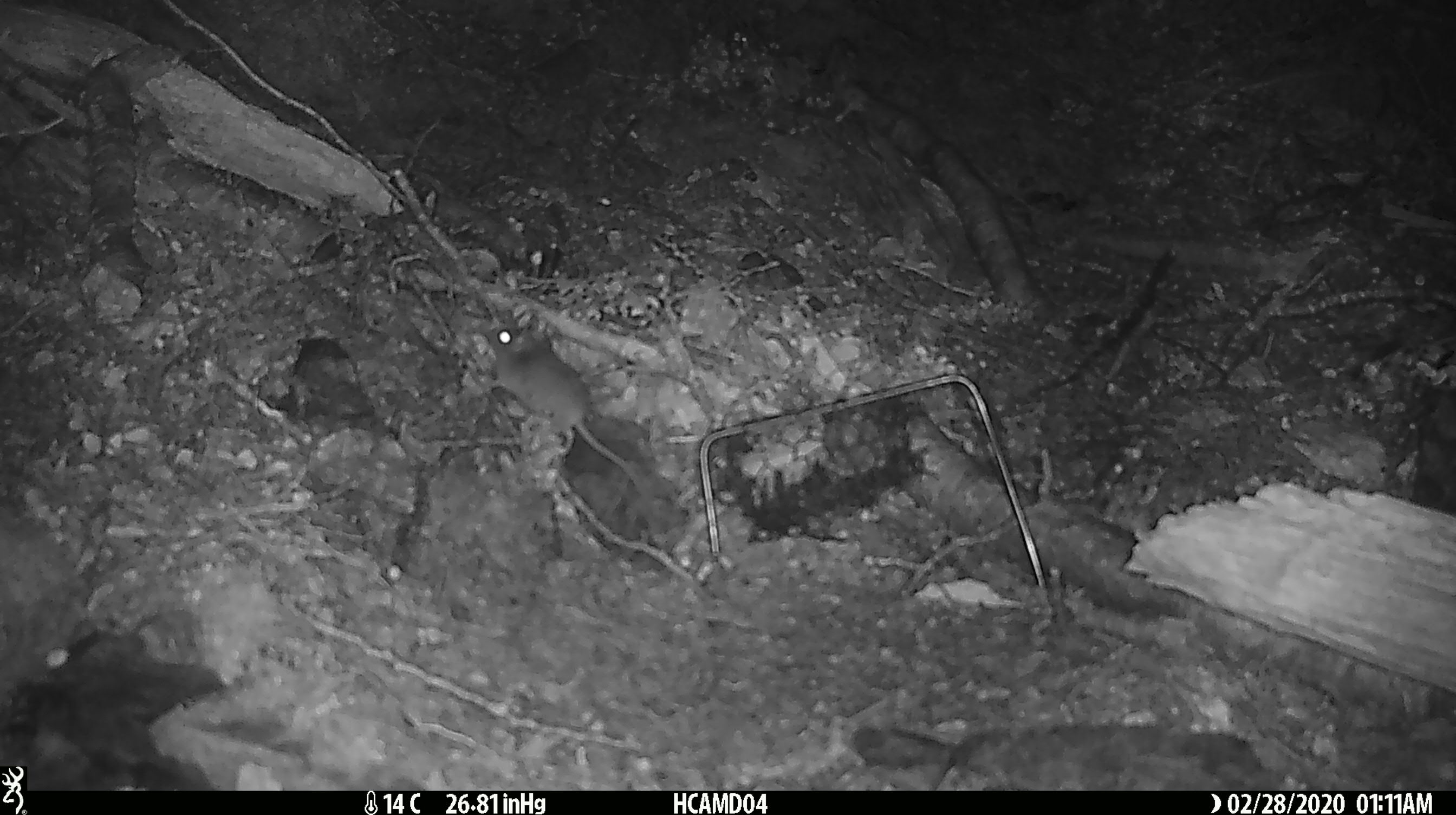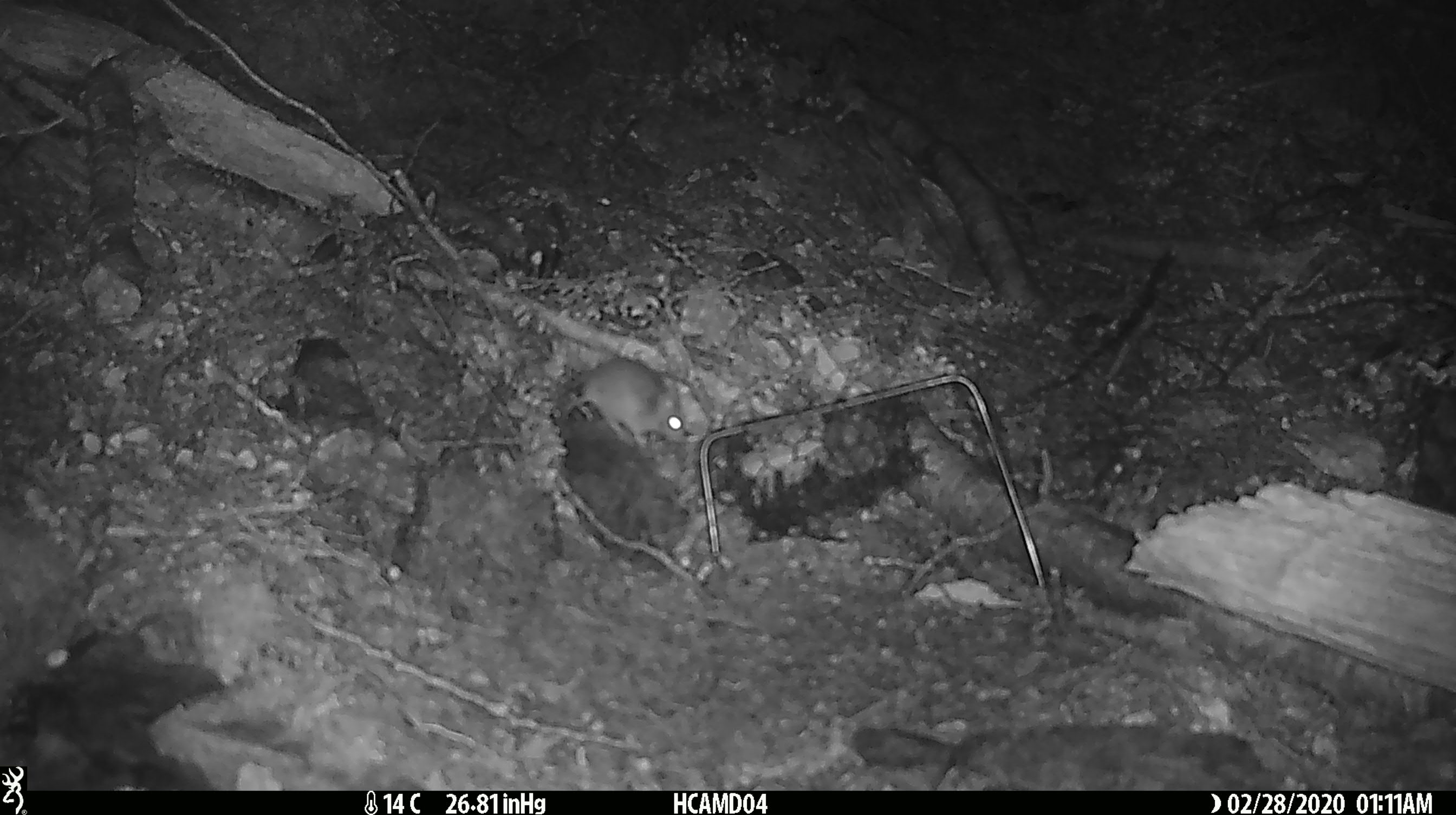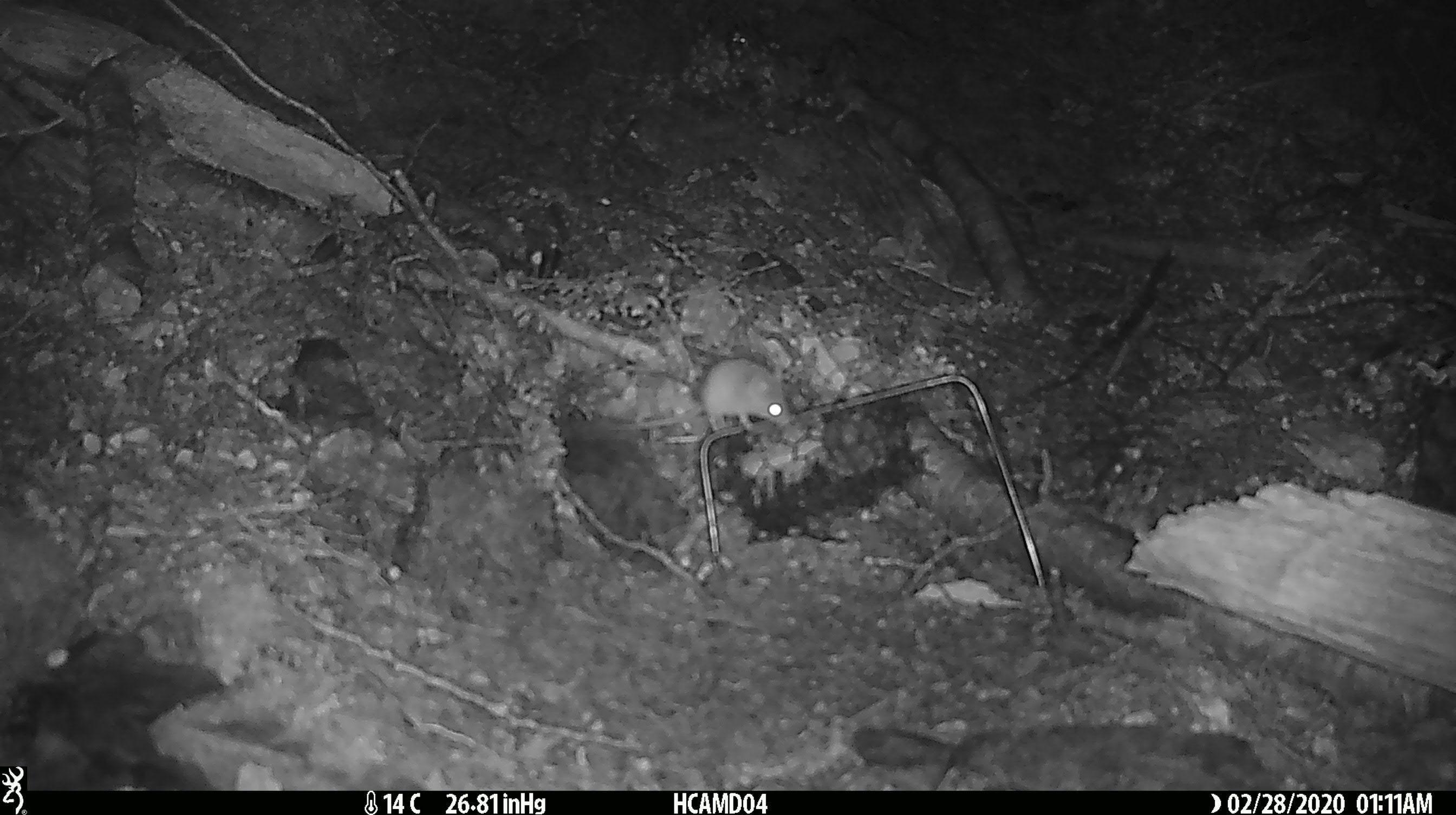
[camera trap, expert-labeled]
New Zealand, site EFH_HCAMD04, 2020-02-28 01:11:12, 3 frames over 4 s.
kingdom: Animalia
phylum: Chordata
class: Mammalia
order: Rodentia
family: Muridae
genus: Mus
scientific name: Mus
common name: mouse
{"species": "mouse (Mus)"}